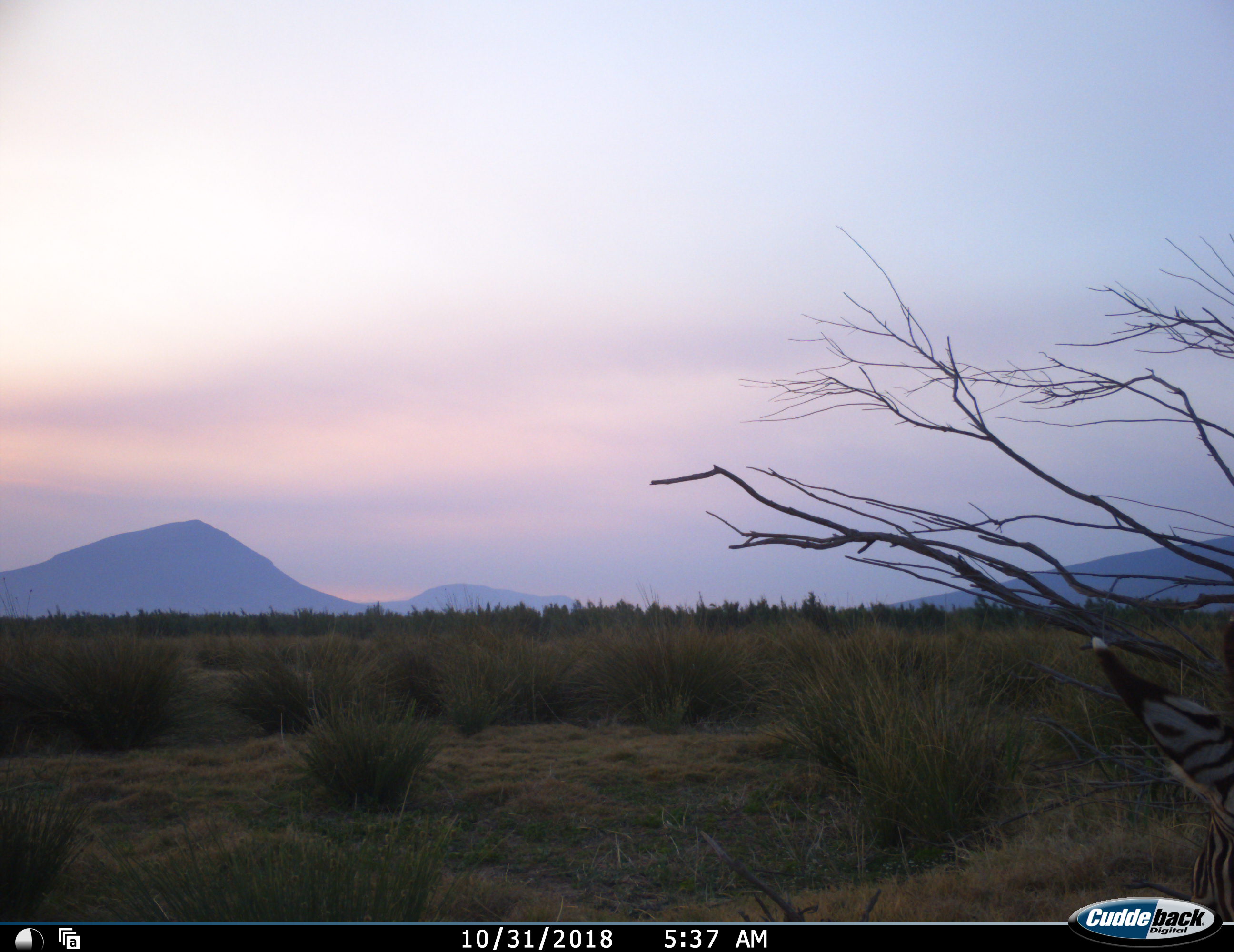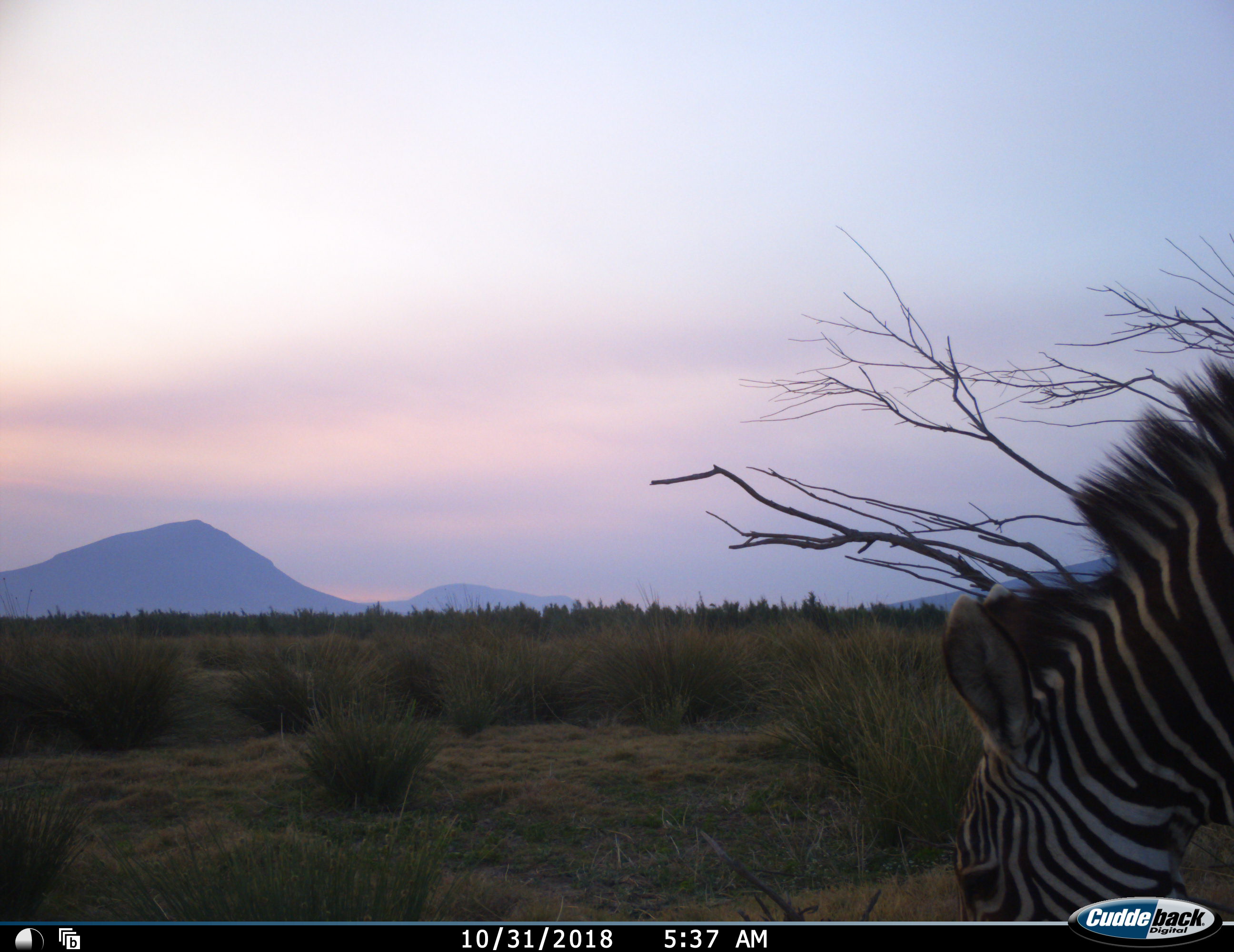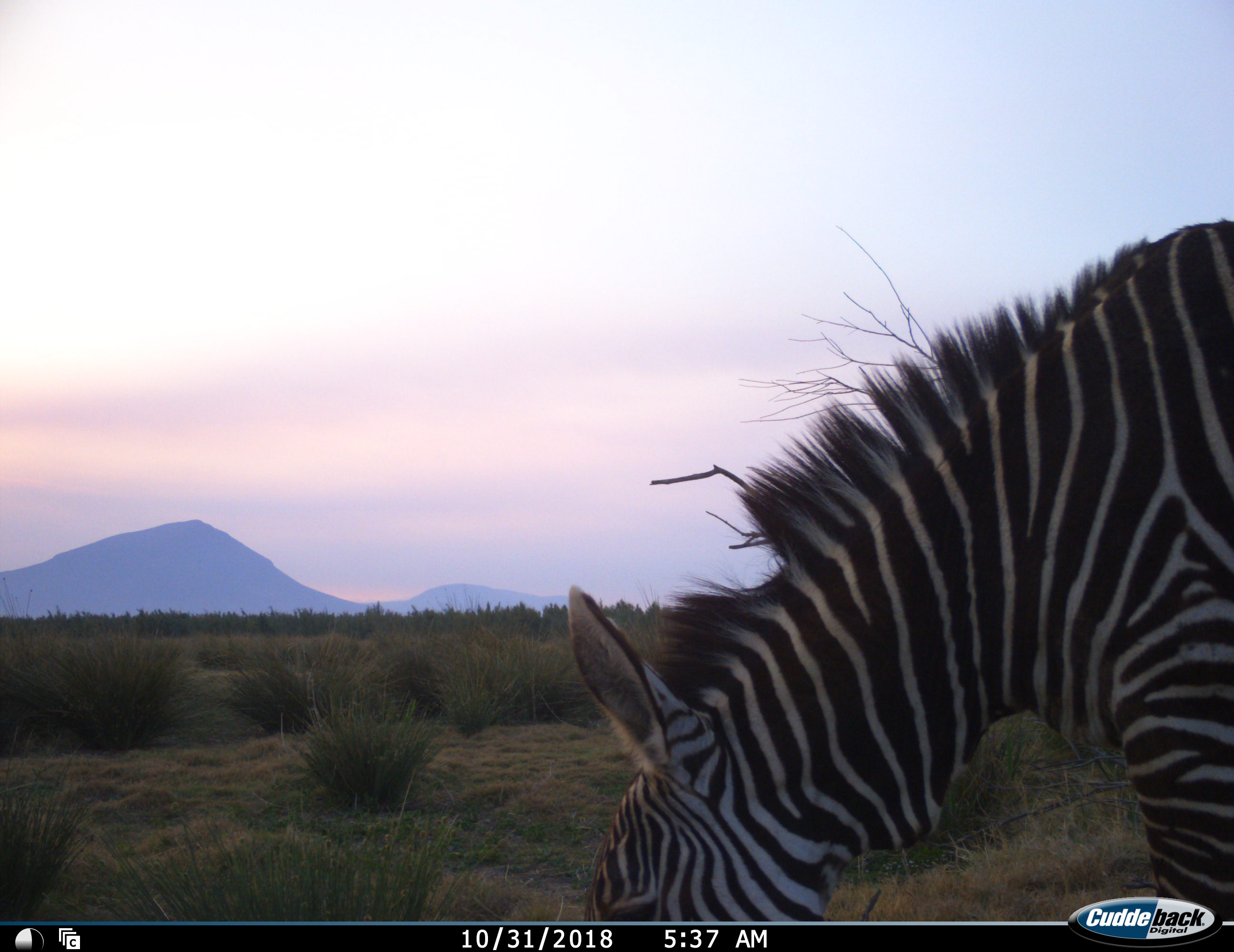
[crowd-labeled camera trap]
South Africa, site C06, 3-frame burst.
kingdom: Animalia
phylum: Chordata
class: Mammalia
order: Perissodactyla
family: Equidae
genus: Equus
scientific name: Equus zebra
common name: mountain zebra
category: zebramountain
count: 1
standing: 0%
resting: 0%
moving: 56%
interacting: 0%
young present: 0%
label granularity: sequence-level